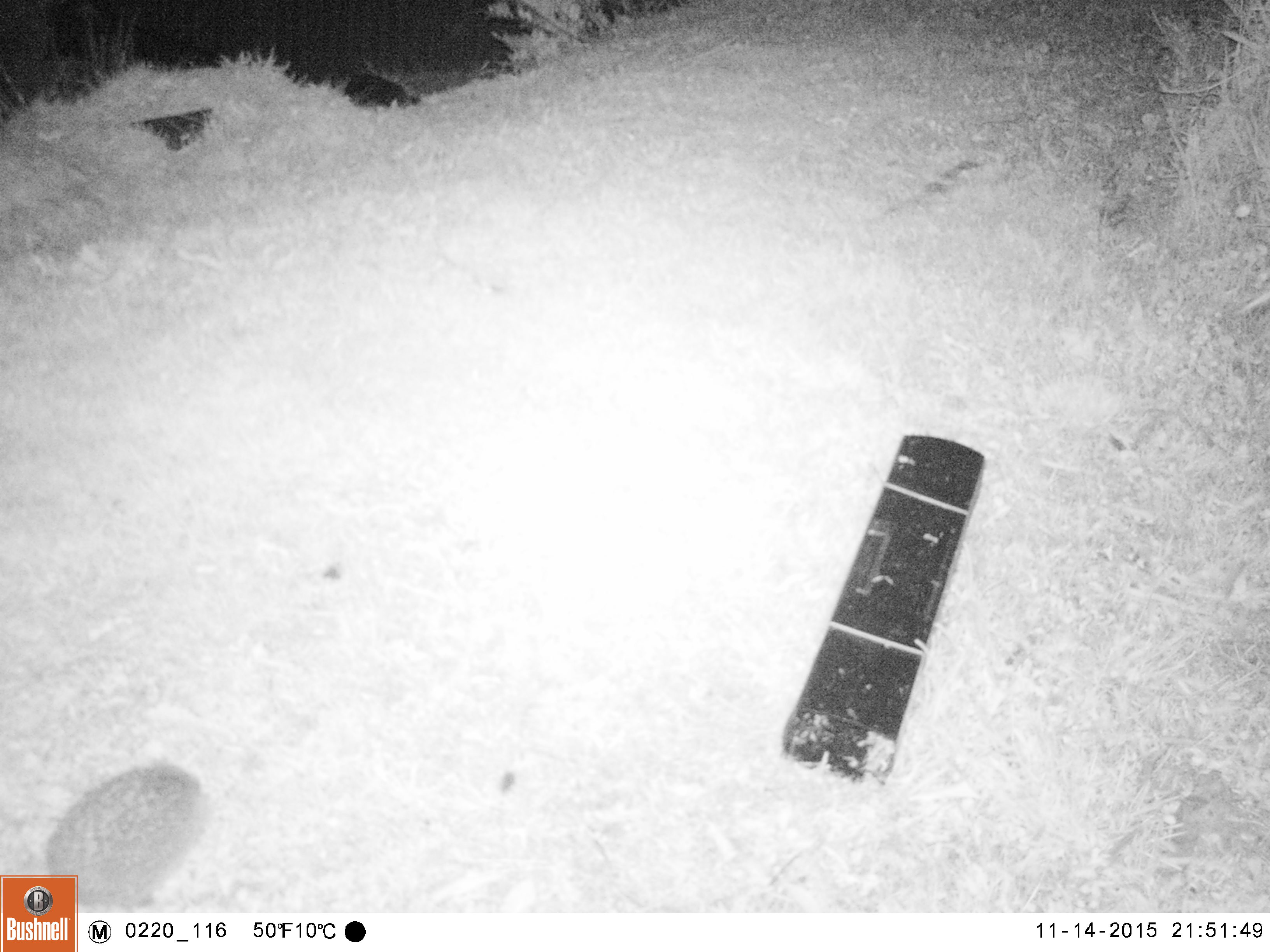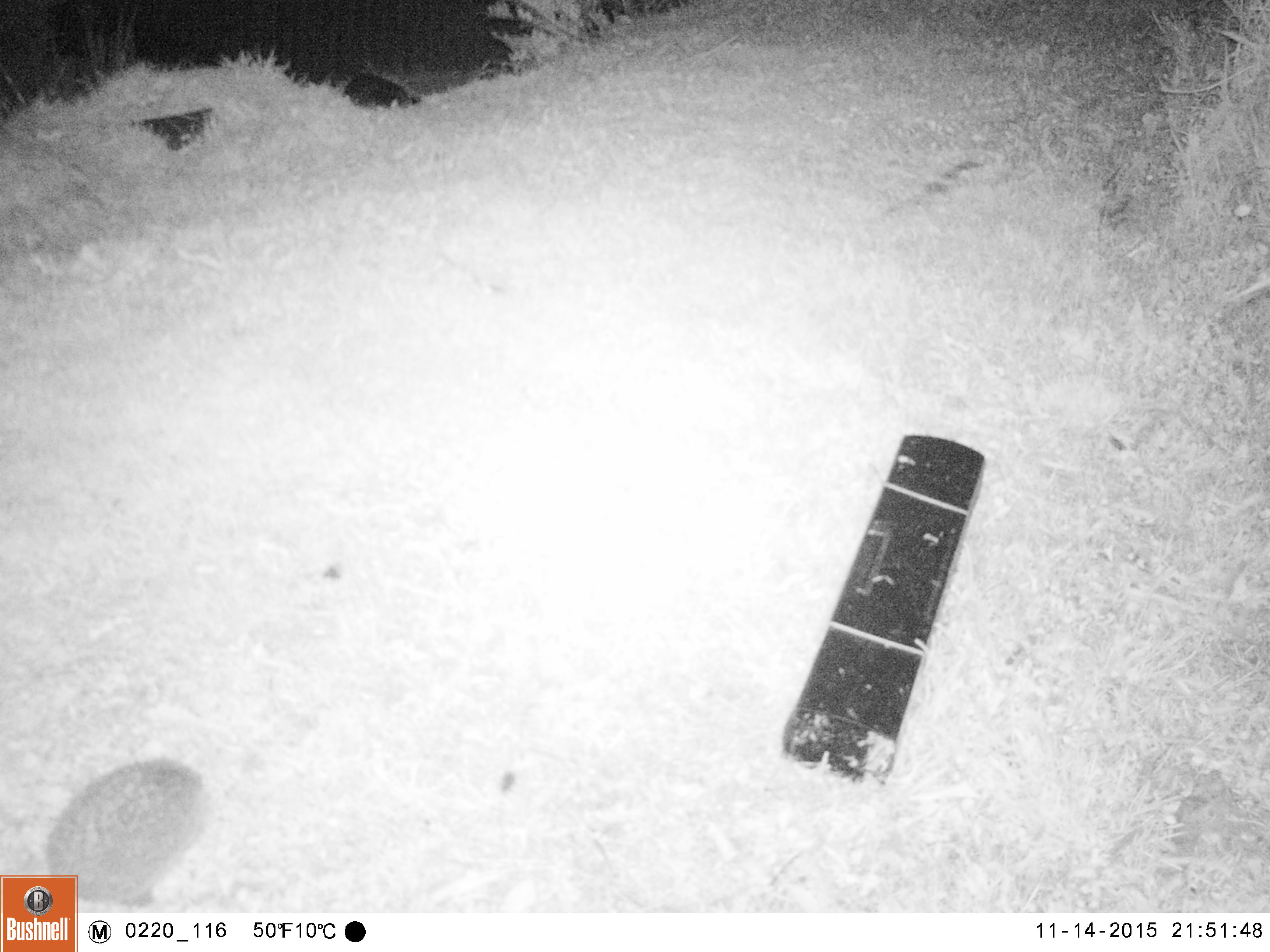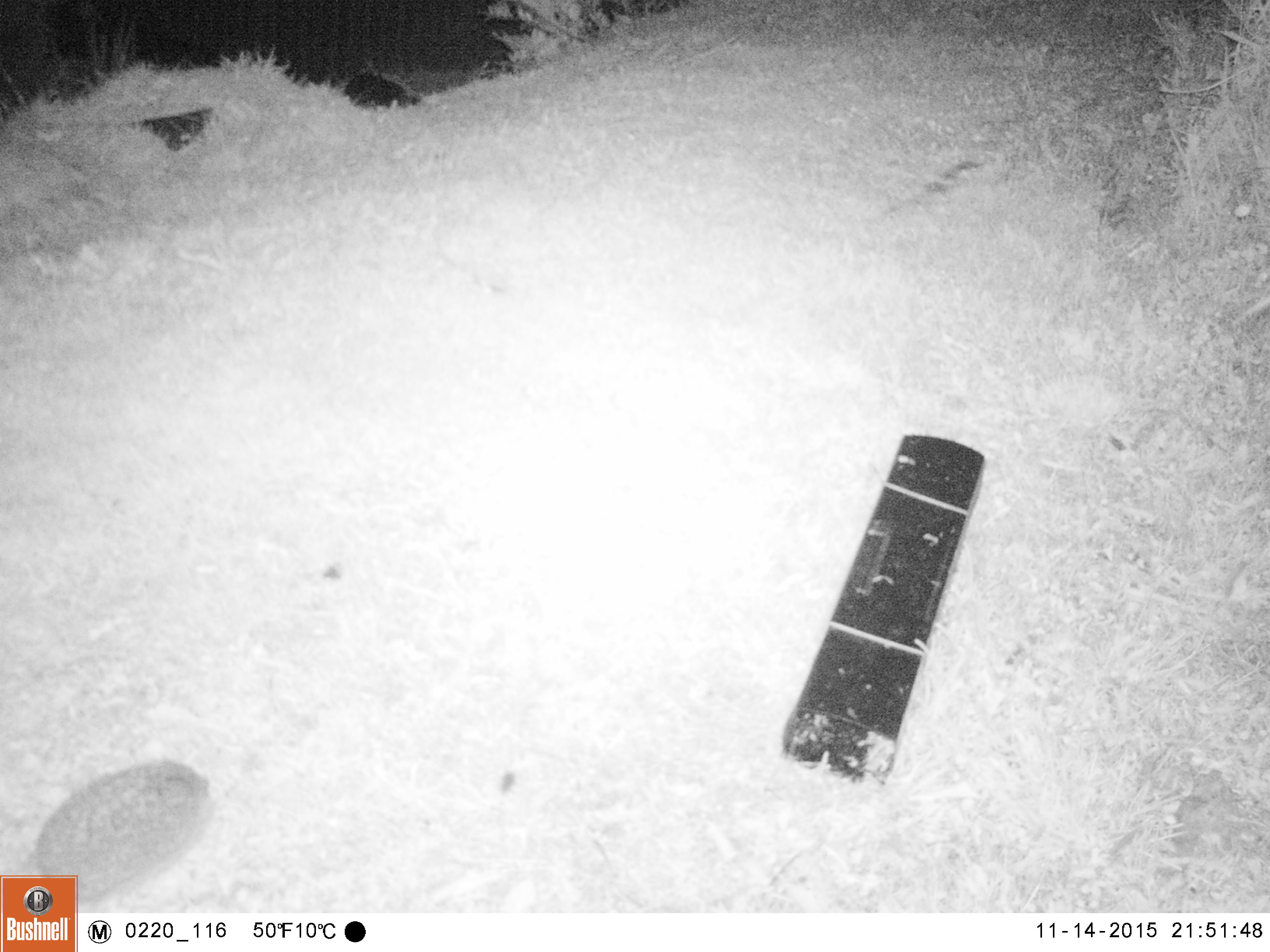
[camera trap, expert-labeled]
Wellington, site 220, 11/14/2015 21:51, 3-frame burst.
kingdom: Animalia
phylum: Chordata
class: Mammalia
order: Eulipotyphla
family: Erinaceidae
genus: Erinaceus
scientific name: Erinaceus europaeus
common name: hedgehog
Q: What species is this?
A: Hedgehog (Erinaceus europaeus).